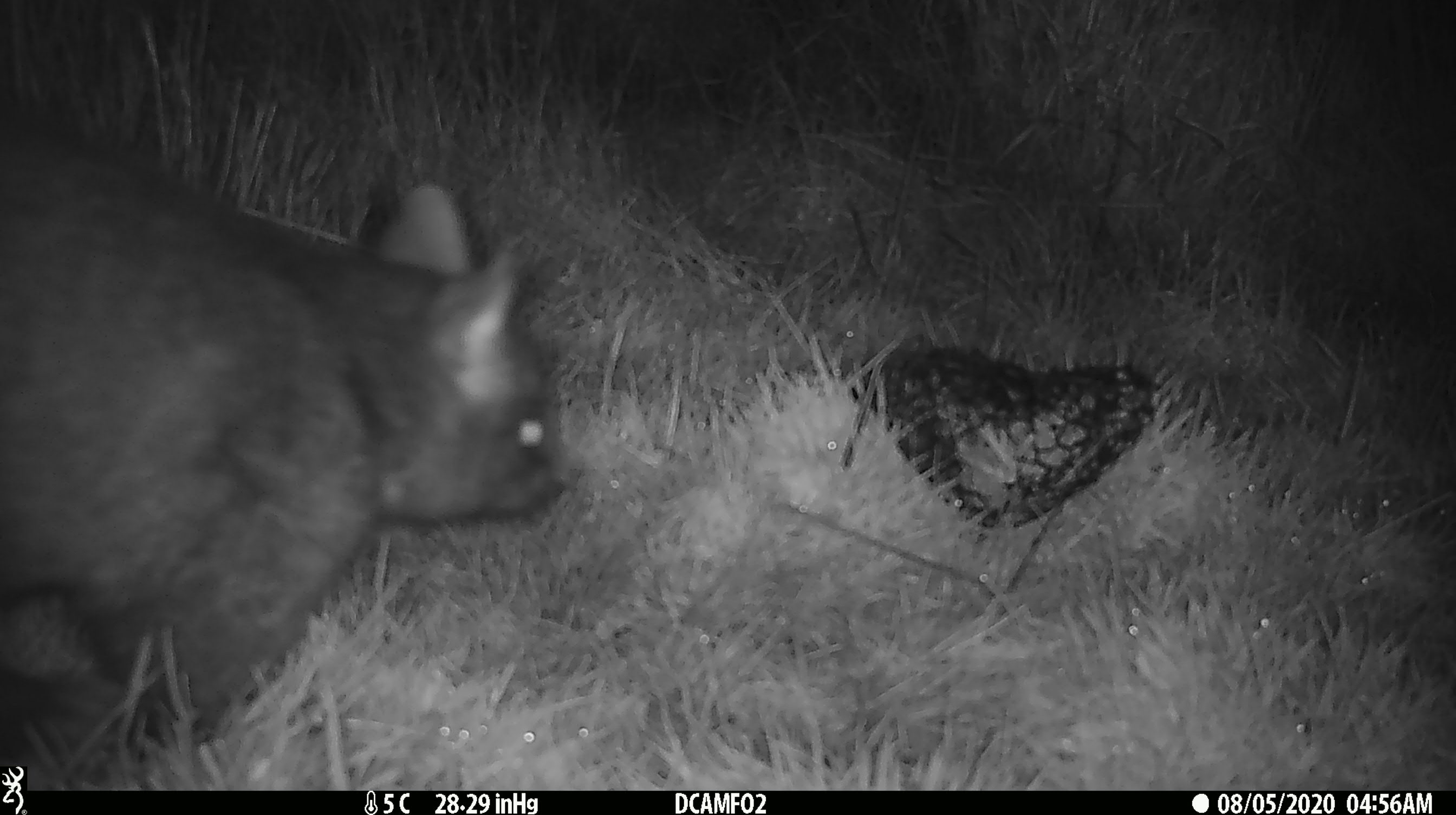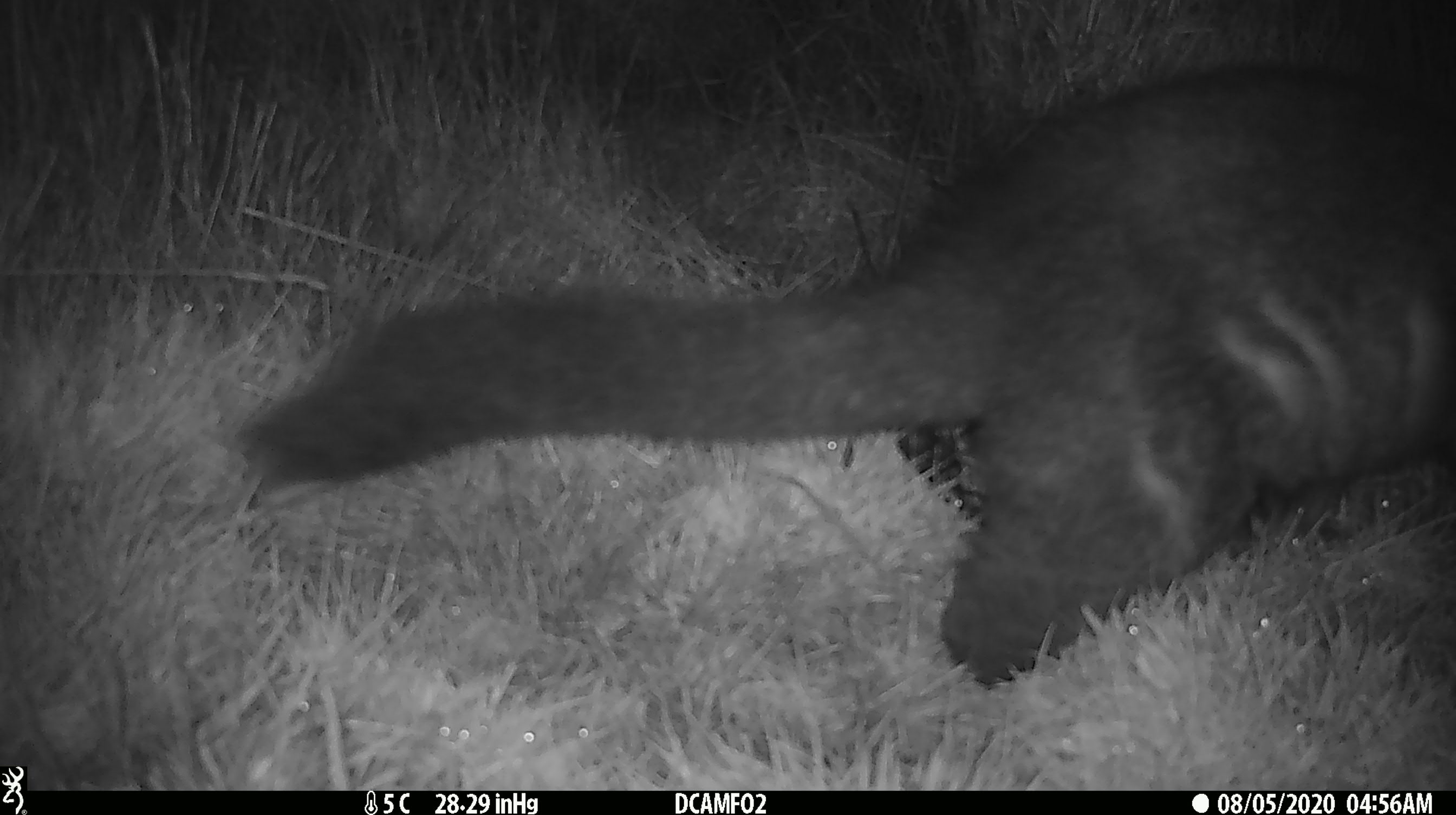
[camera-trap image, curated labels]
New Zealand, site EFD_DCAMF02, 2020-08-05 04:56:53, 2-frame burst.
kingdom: Animalia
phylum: Chordata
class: Mammalia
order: Diprotodontia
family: Phalangeridae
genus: Trichosurus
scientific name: Trichosurus vulpecula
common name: common brushtail possum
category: possum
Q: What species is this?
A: Possum (common brushtail possum) (Trichosurus vulpecula).